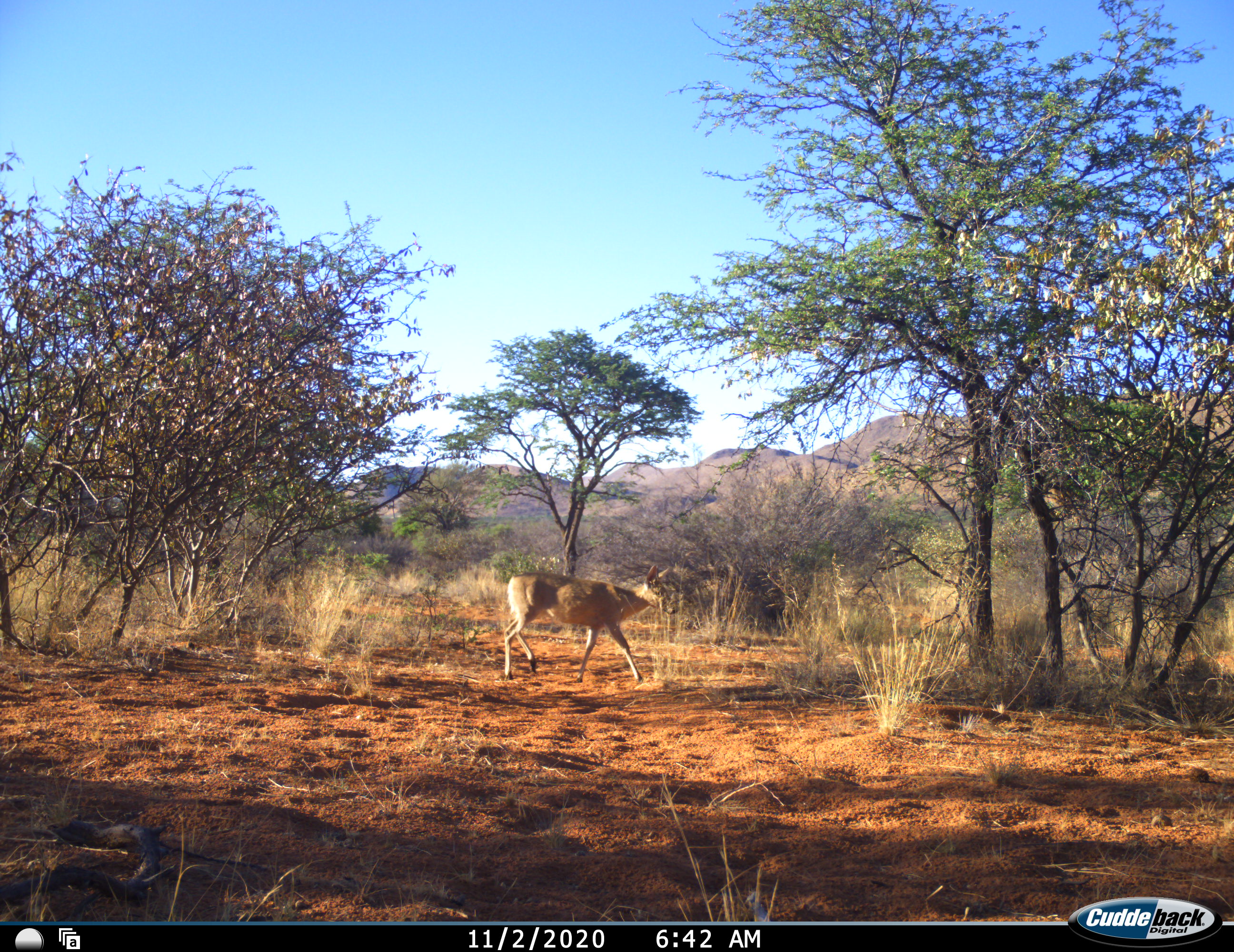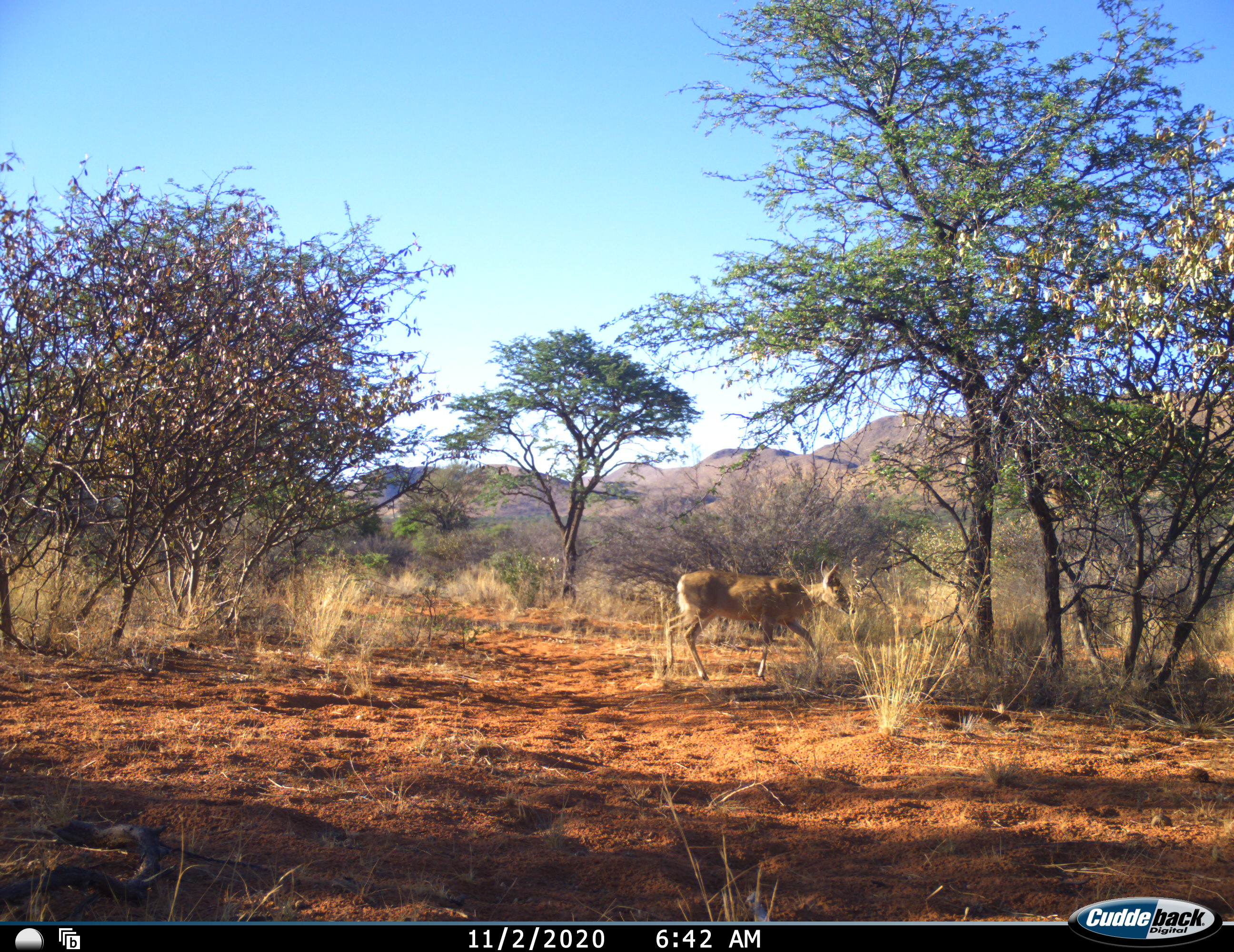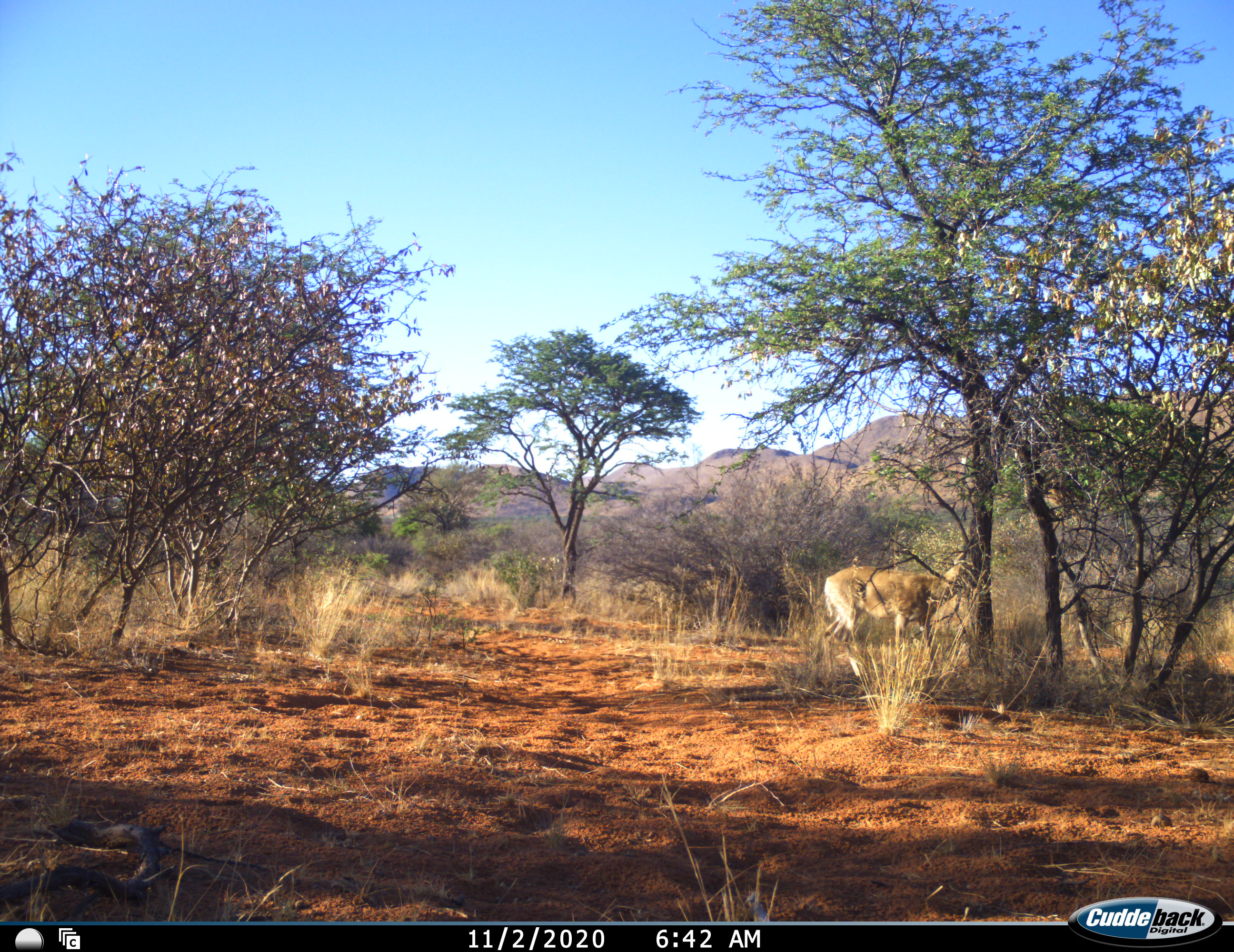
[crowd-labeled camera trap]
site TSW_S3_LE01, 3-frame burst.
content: unidentified animal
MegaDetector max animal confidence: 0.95